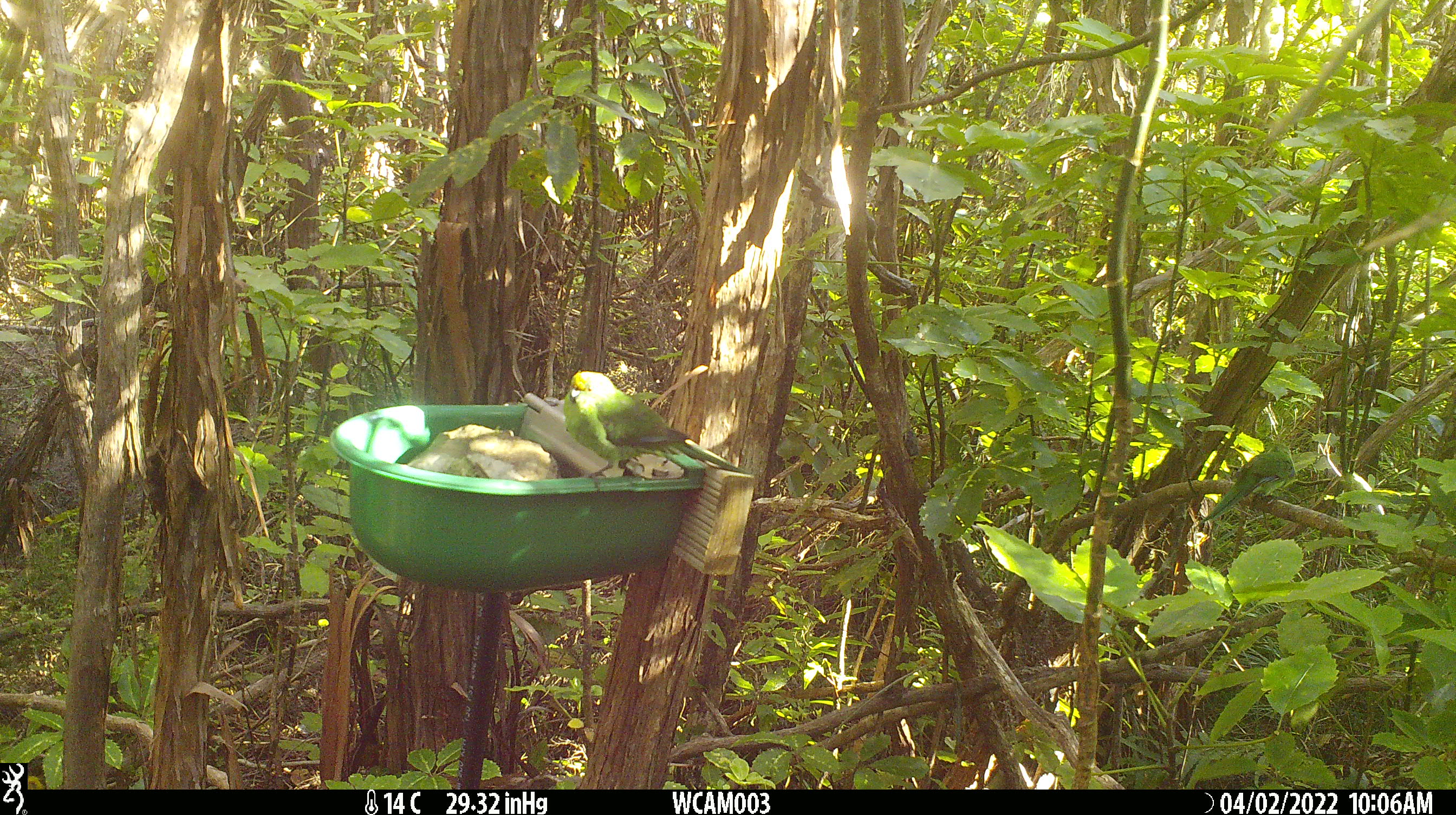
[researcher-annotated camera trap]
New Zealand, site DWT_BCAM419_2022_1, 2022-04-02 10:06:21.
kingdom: Animalia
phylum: Chordata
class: Aves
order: Psittaciformes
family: Psittaculidae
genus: Cyanoramphus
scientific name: Cyanoramphus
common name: parakeet